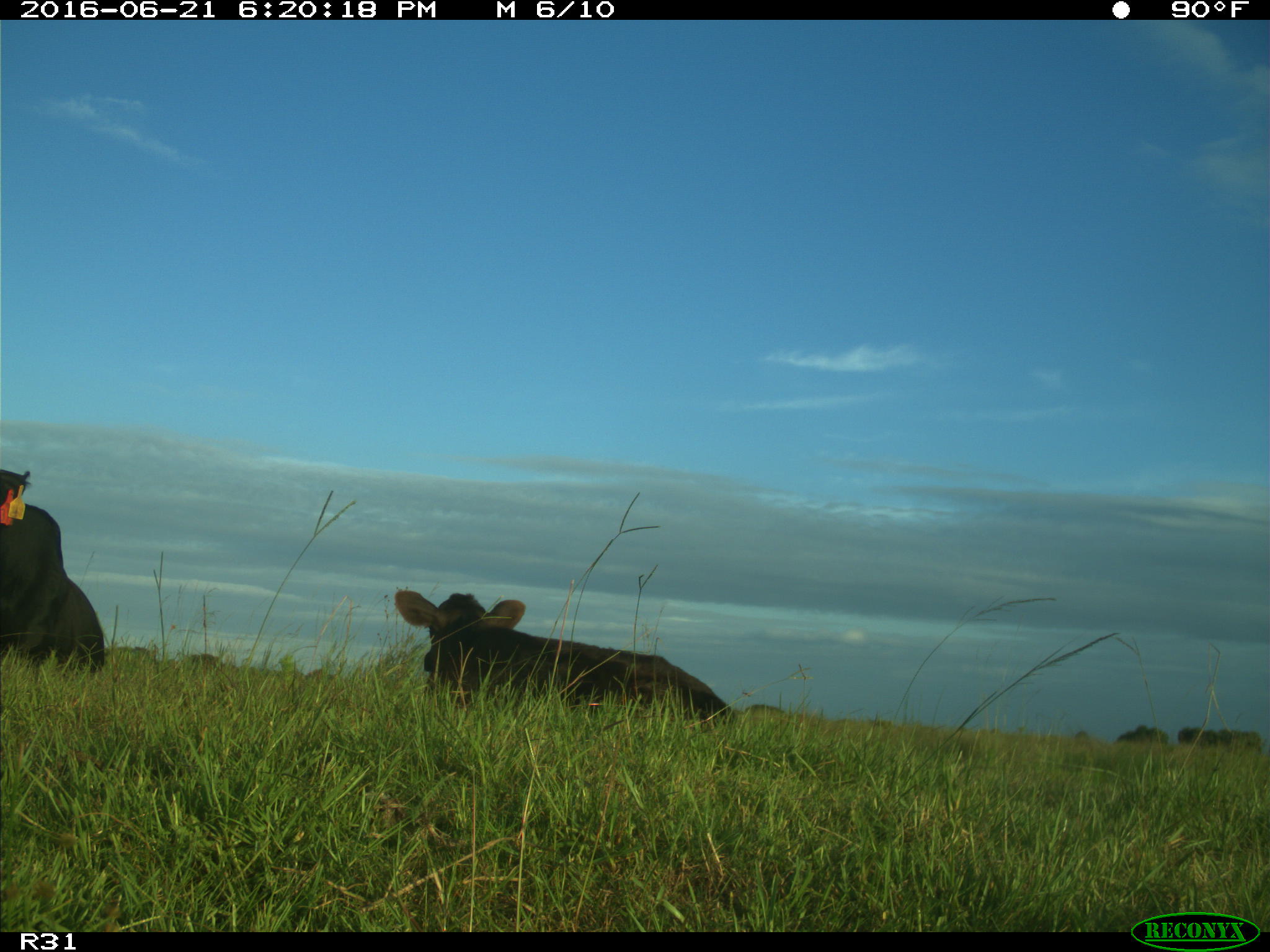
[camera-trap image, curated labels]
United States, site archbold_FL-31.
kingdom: Animalia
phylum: Chordata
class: Mammalia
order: Artiodactyla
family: Bovidae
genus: Bos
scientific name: Bos taurus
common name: domestic cow